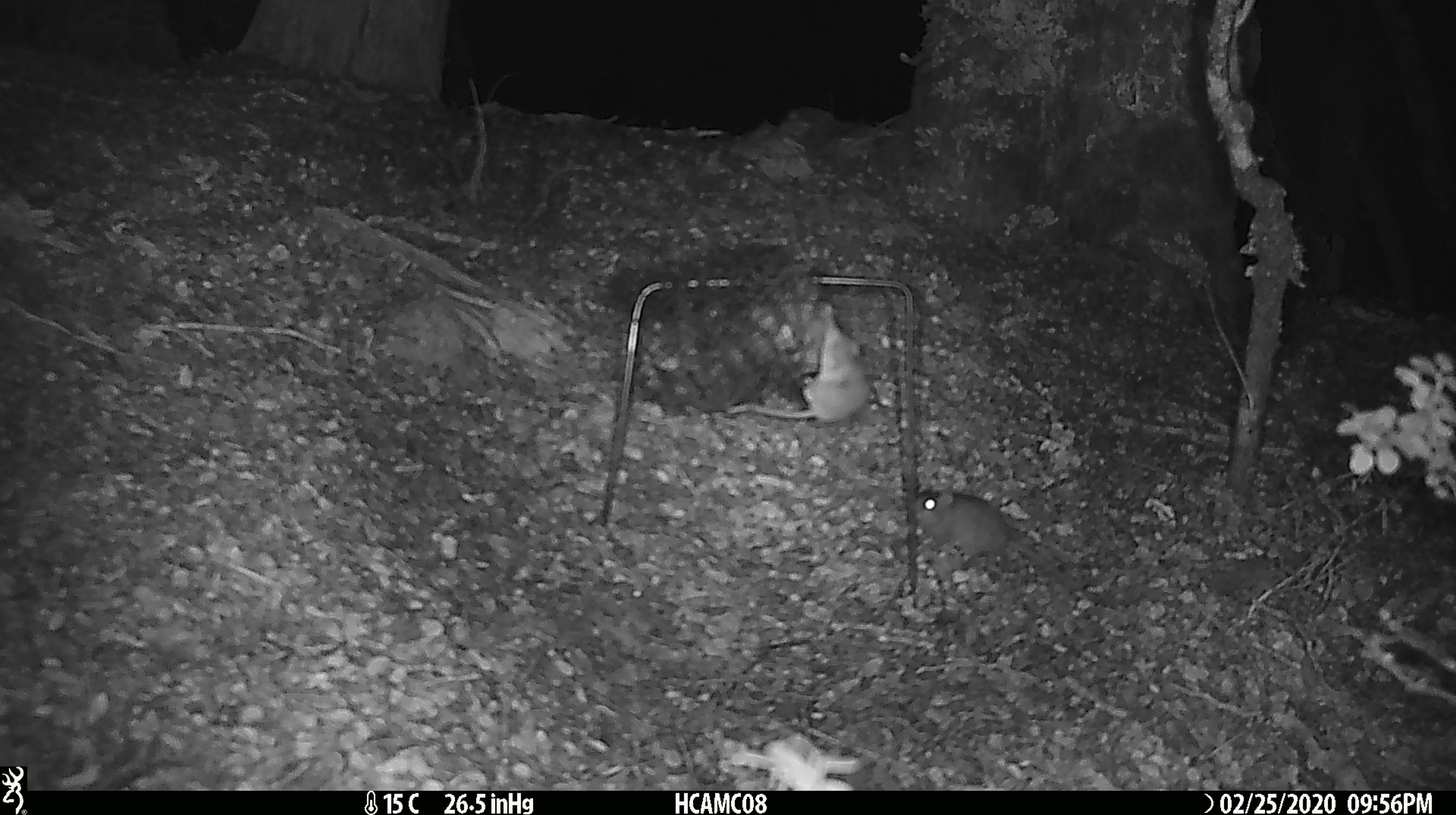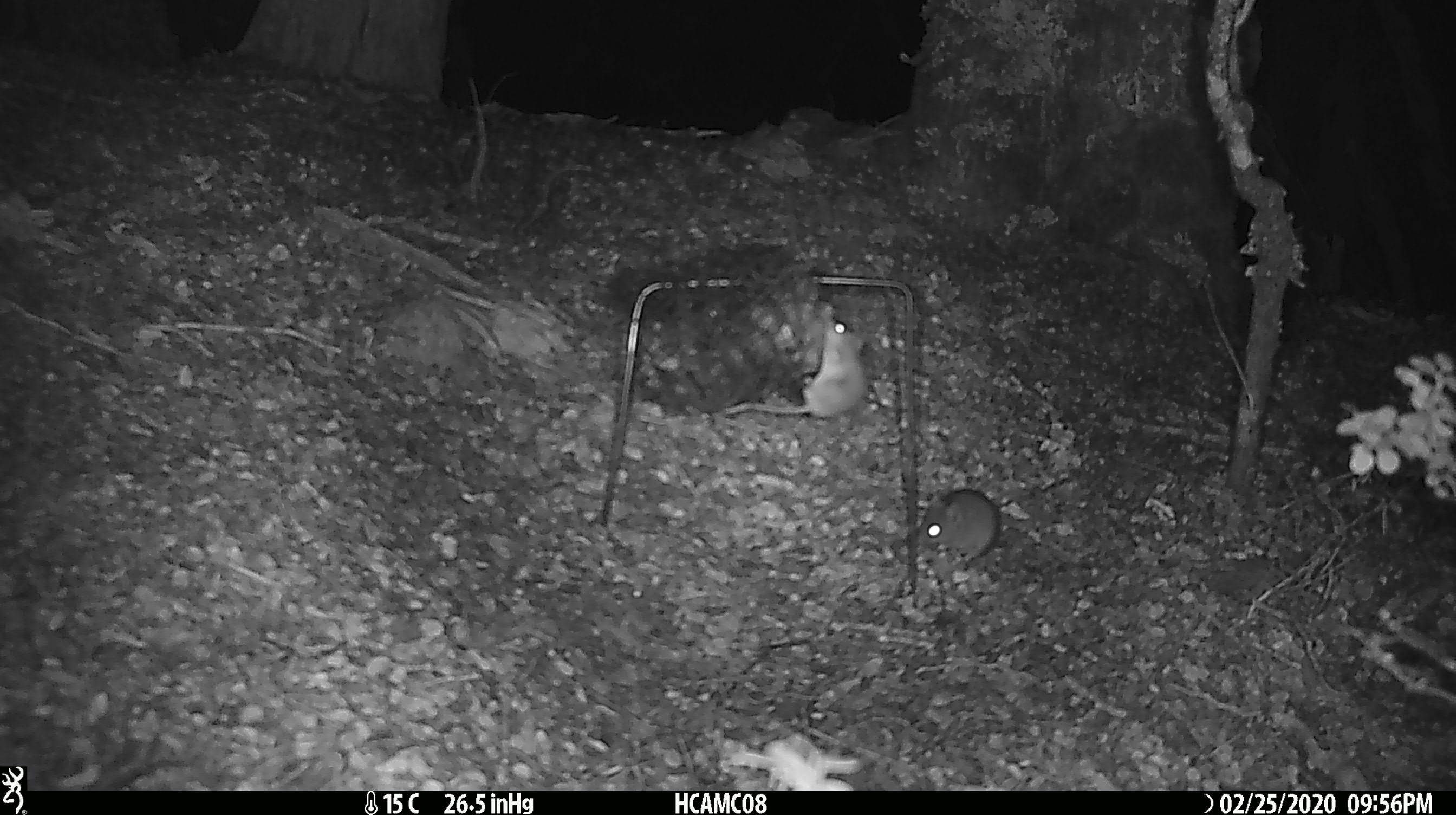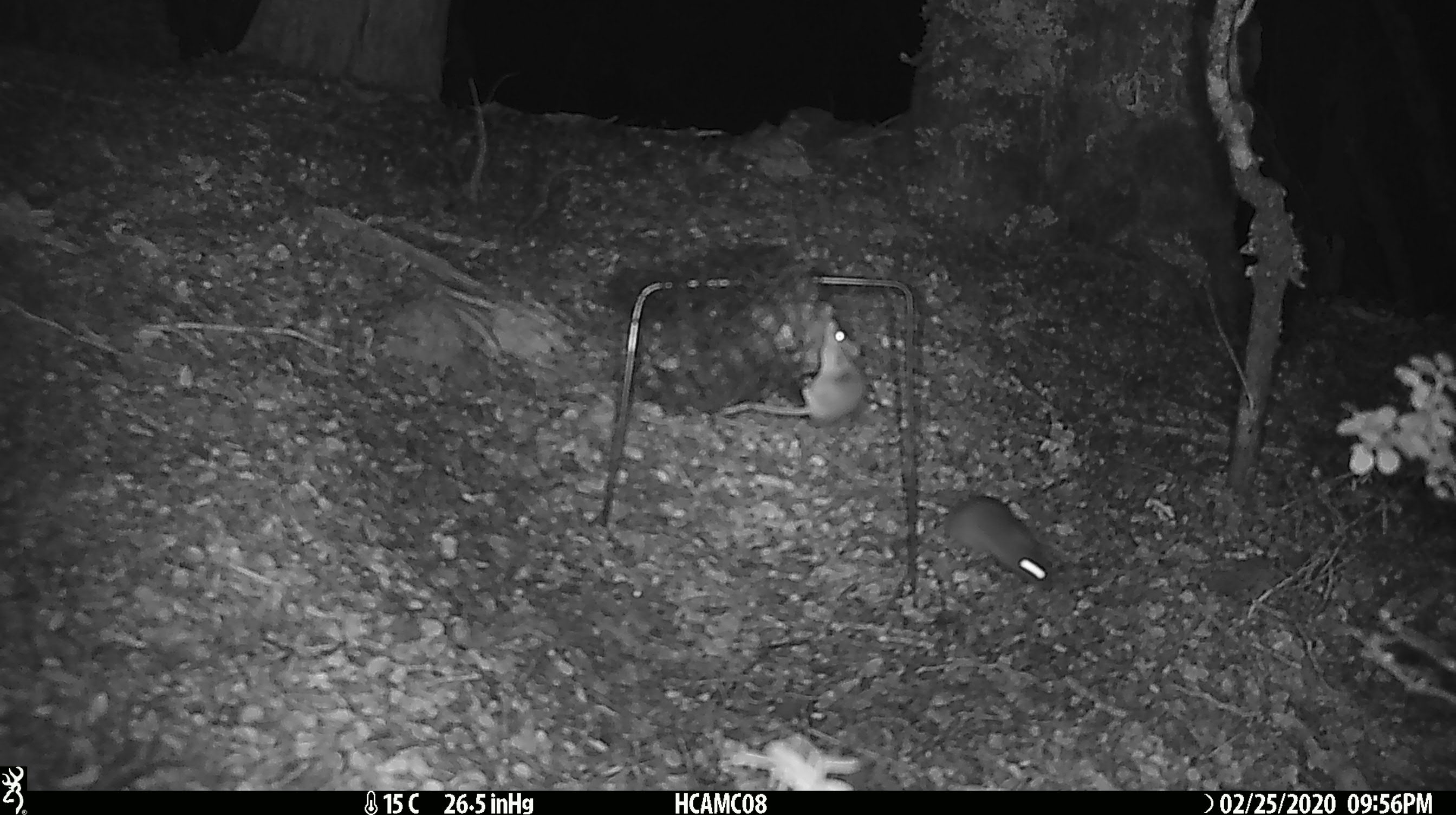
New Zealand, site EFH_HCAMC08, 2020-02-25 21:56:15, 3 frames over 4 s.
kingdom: Animalia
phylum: Chordata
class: Mammalia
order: Rodentia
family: Muridae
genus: Mus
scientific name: Mus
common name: mouse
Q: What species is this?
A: Mouse (Mus).